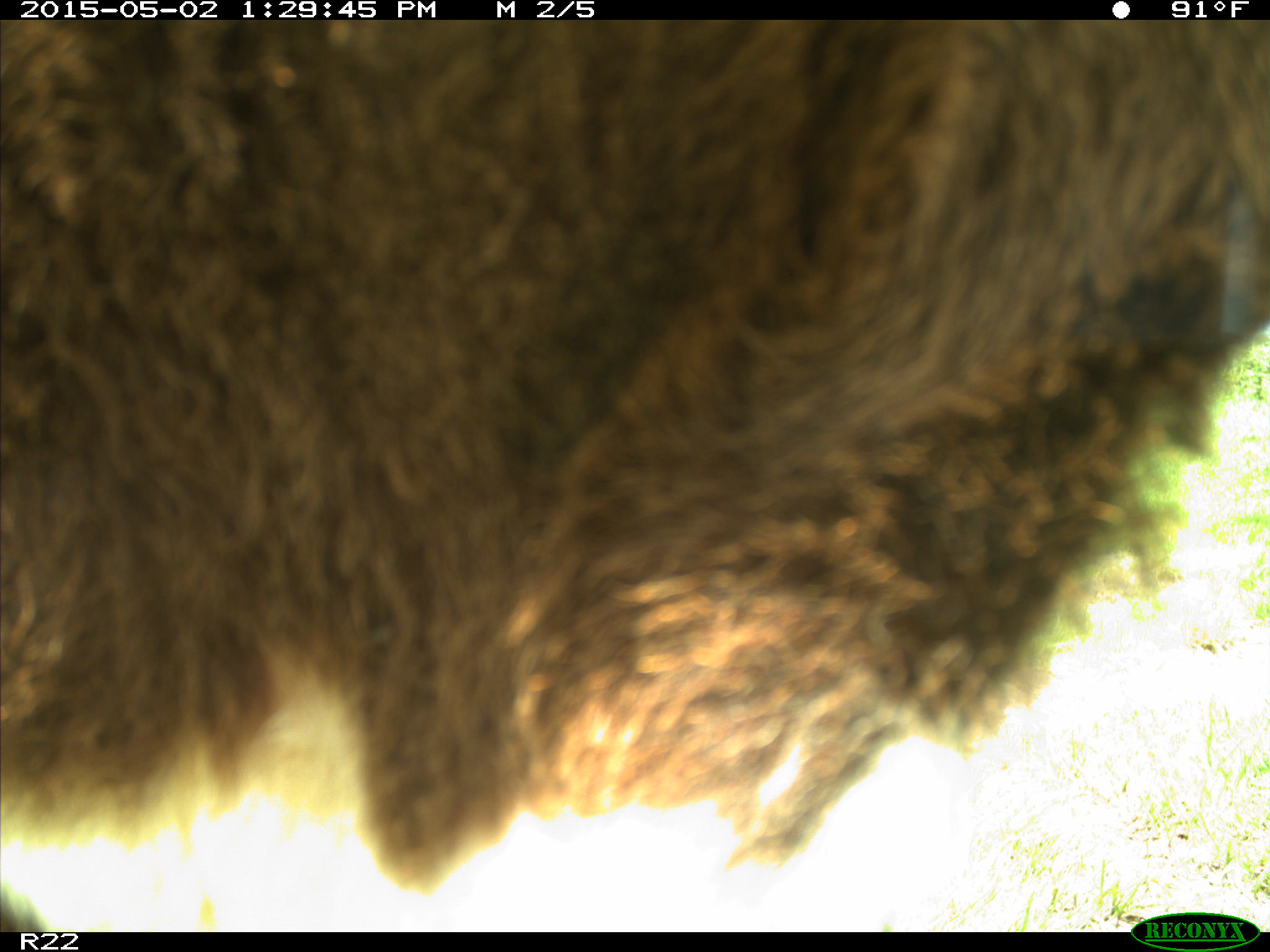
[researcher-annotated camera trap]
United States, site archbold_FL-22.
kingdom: Animalia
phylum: Chordata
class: Mammalia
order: Artiodactyla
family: Bovidae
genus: Bos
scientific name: Bos taurus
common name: domestic cow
Bos taurus (domestic cow).